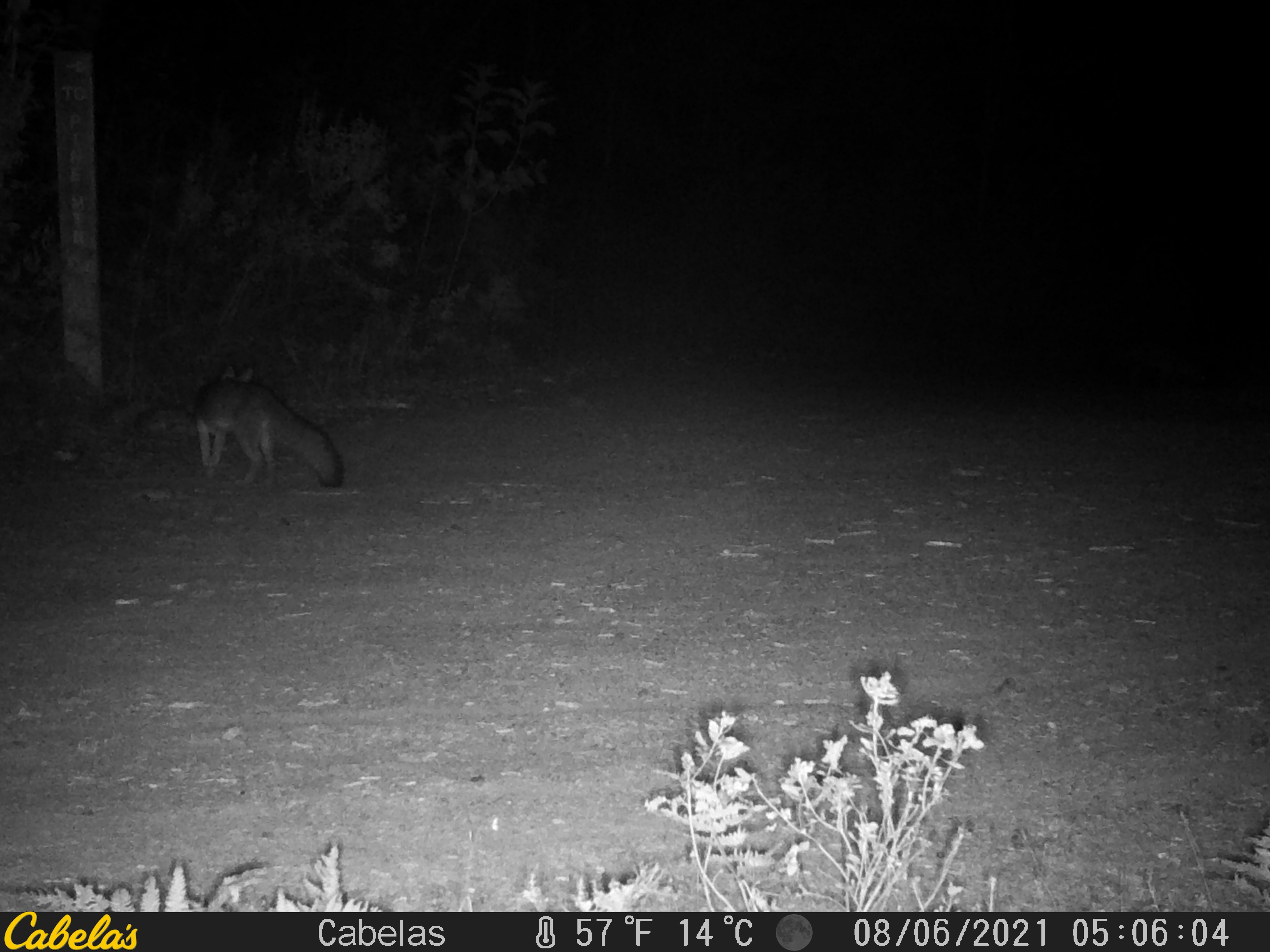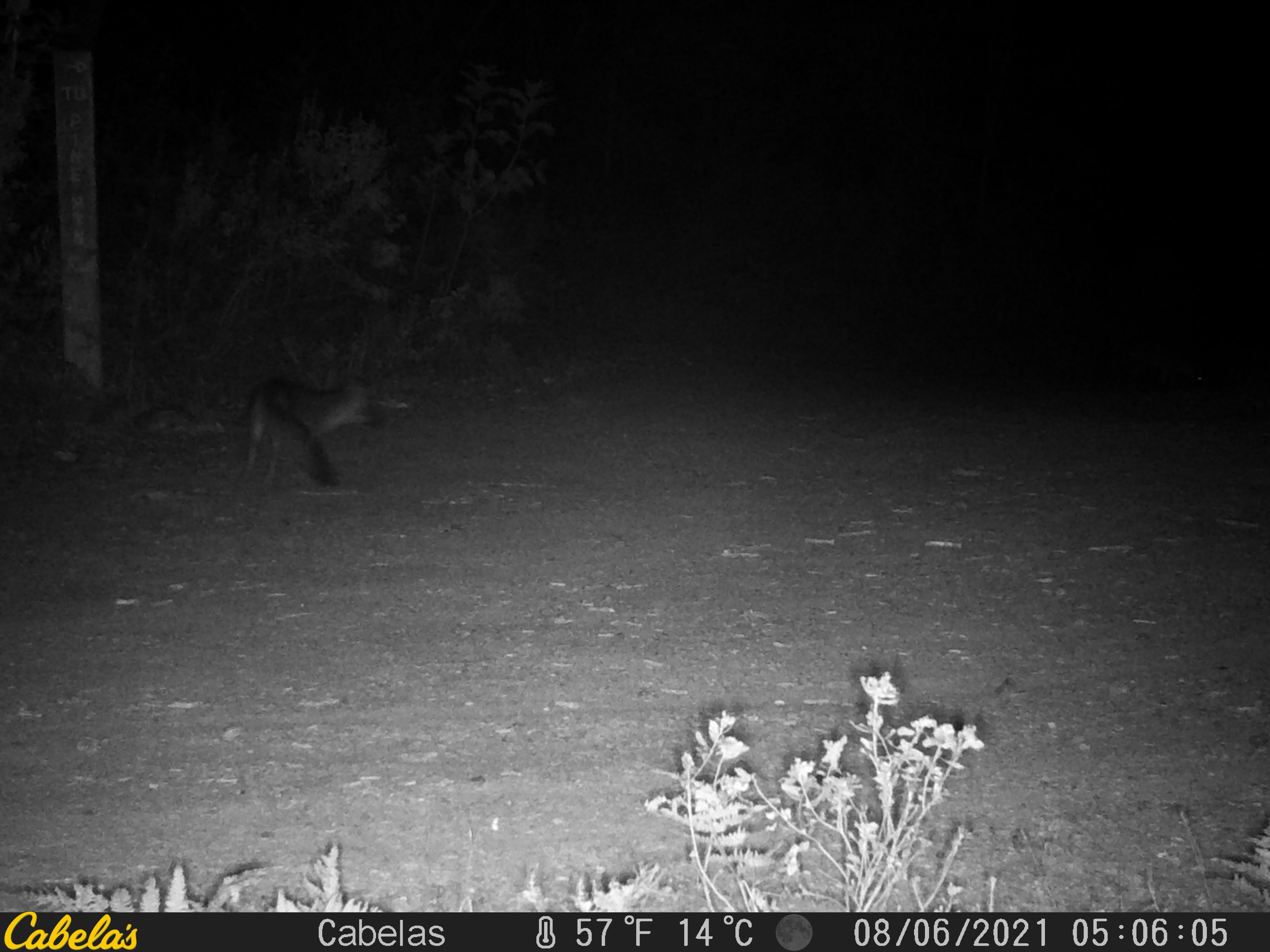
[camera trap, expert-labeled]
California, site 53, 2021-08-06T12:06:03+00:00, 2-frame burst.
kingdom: Animalia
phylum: Chordata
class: Mammalia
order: Carnivora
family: Canidae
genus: Urocyon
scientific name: Urocyon cinereoargenteus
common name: gray fox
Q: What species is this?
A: Gray fox (Urocyon cinereoargenteus).